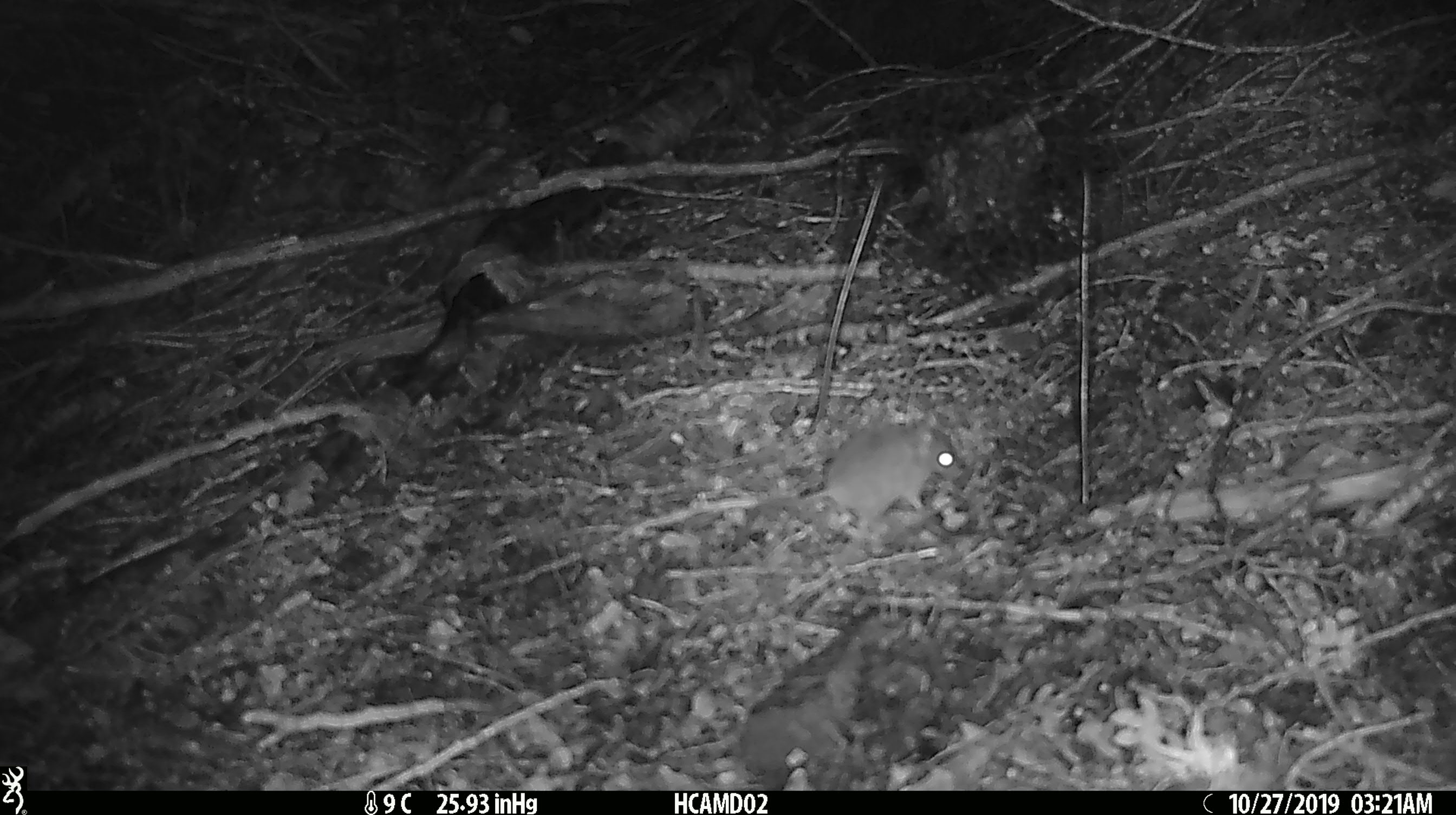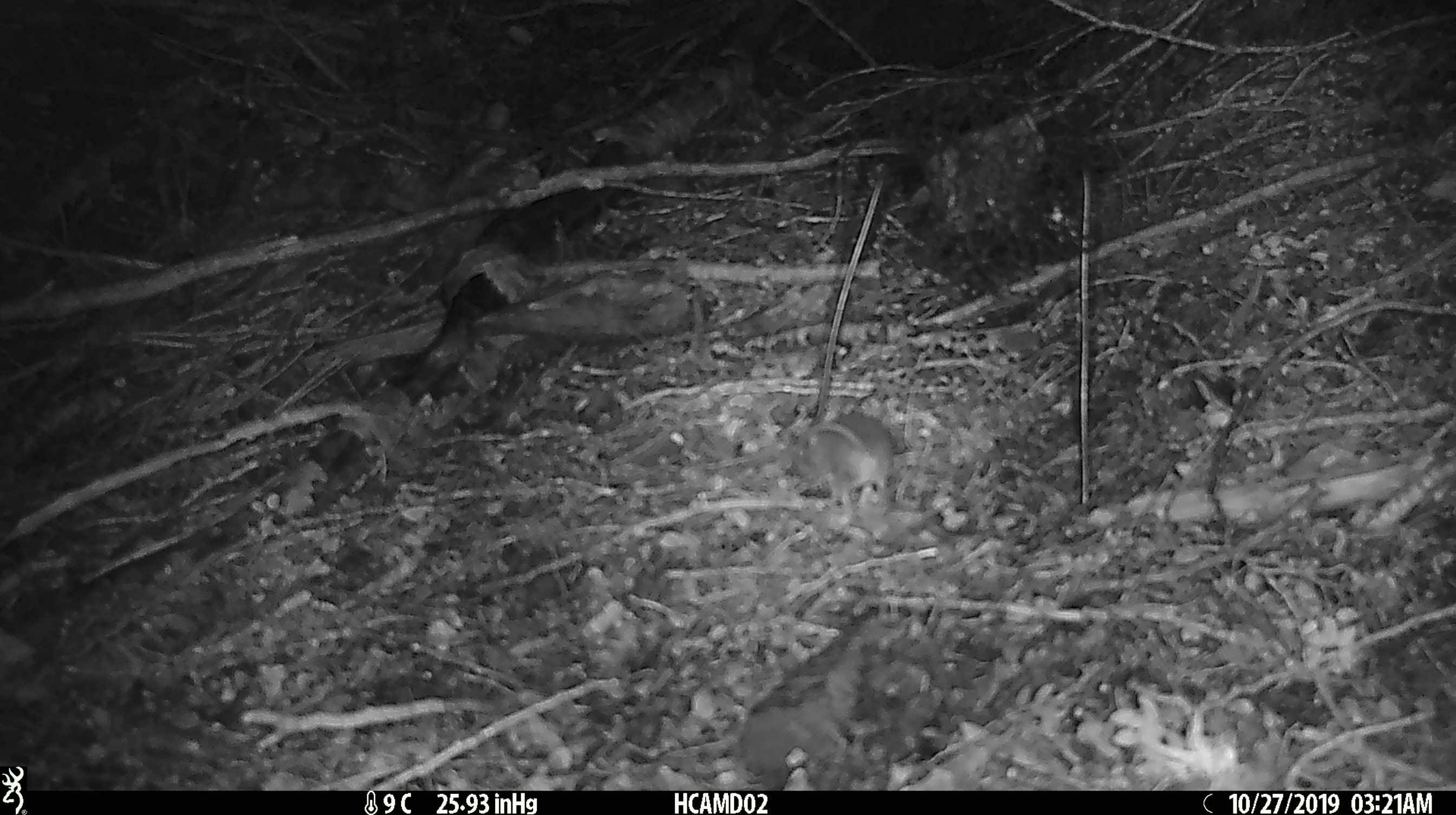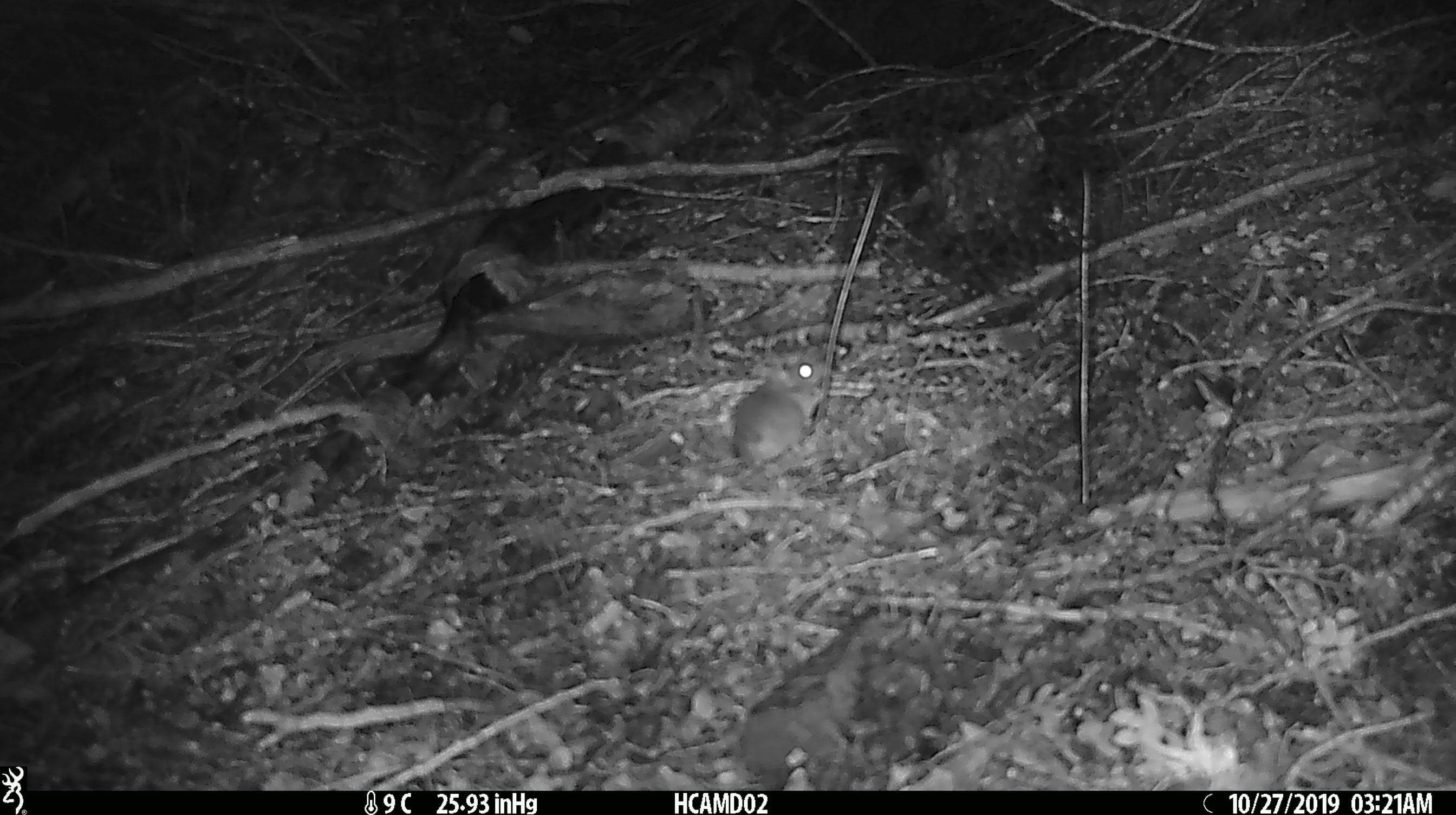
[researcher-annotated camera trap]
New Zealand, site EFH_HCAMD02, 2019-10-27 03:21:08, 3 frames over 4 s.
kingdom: Animalia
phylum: Chordata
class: Mammalia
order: Rodentia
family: Muridae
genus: Mus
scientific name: Mus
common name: mouse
Mouse (Mus).